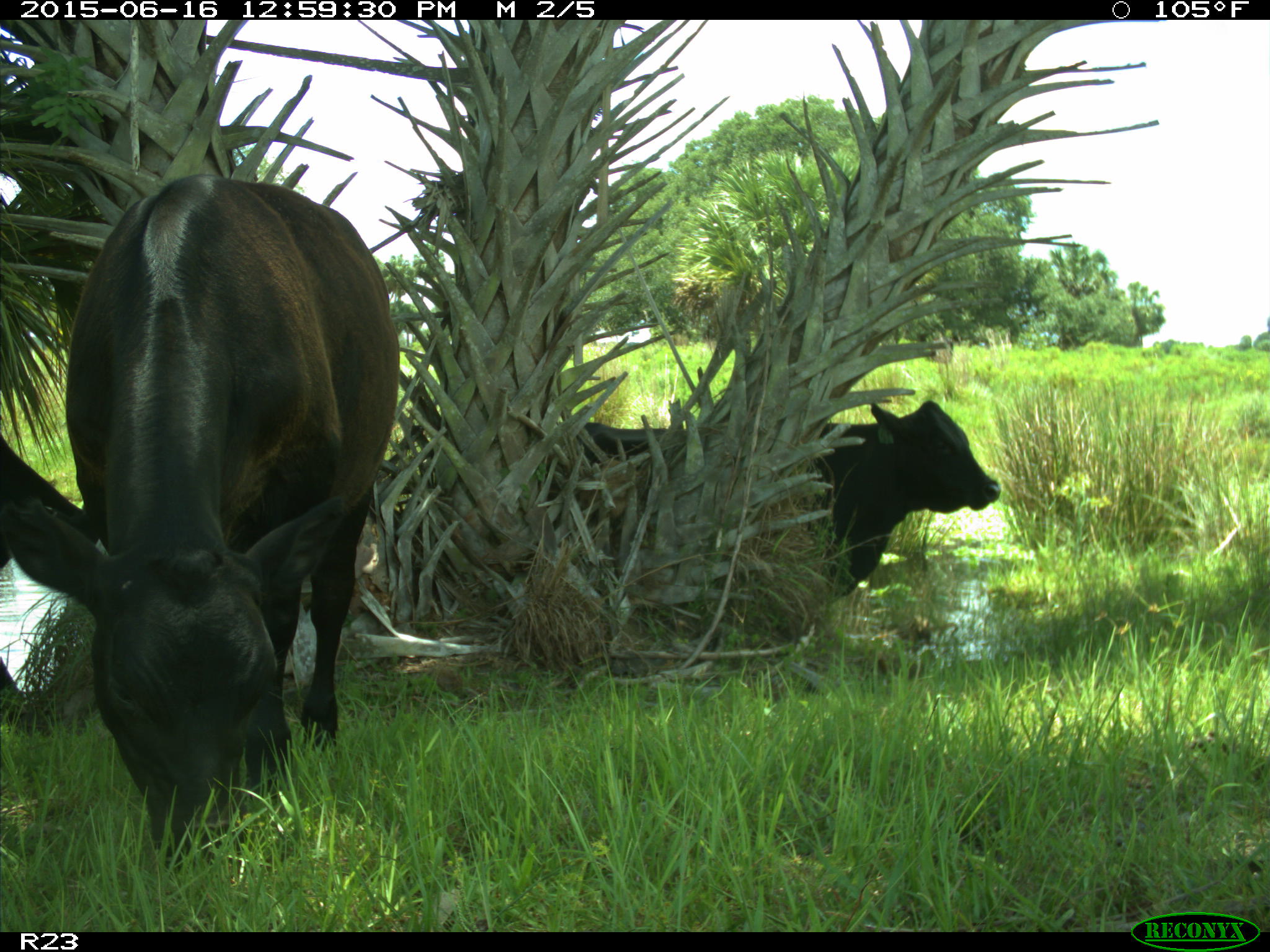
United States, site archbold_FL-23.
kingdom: Animalia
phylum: Chordata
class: Mammalia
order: Artiodactyla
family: Bovidae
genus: Bos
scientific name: Bos taurus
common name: domestic cow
Bos taurus (domestic cow).